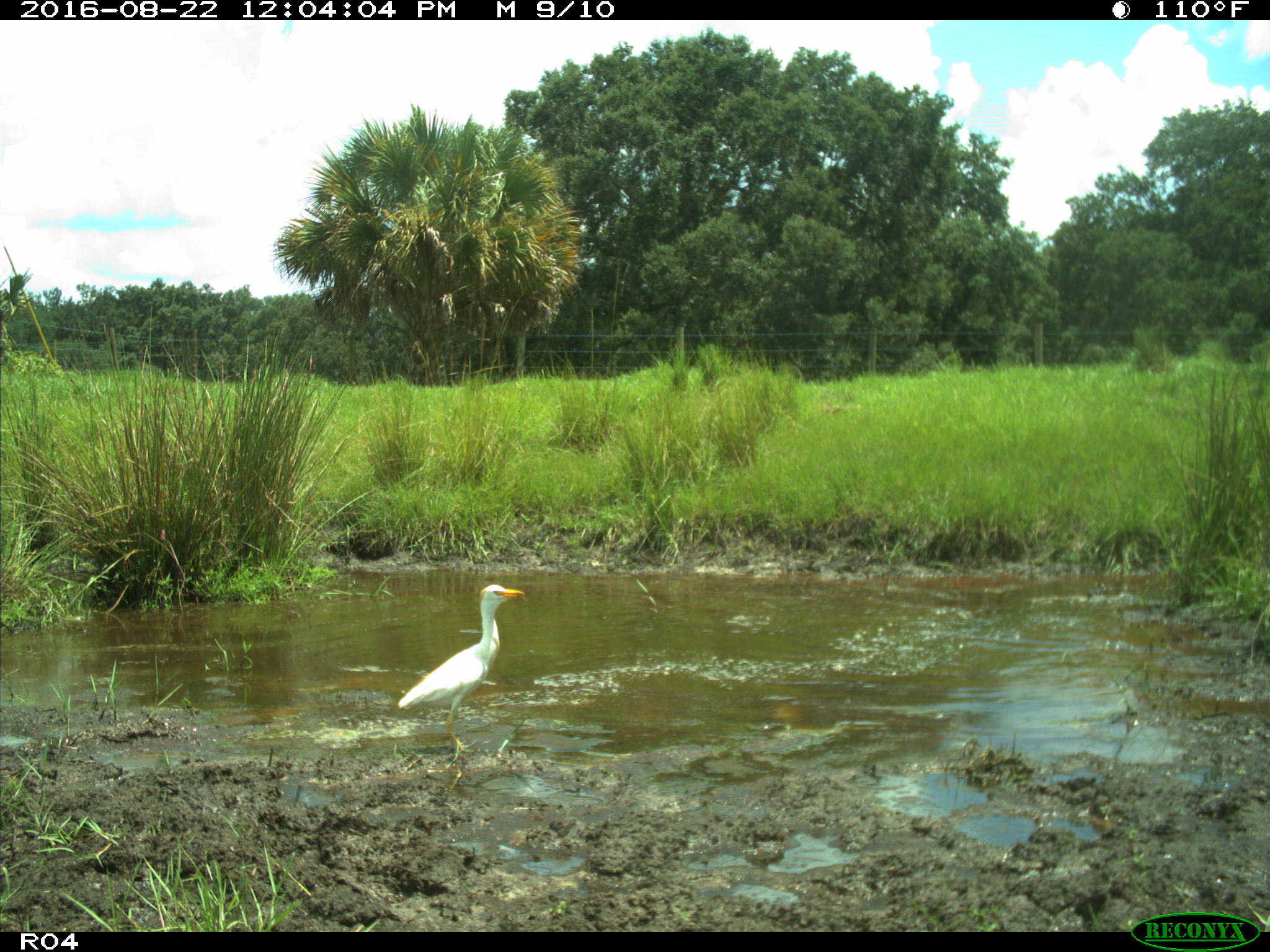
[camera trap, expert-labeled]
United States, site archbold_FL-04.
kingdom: Animalia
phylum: Chordata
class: Aves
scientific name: Aves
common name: birds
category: unidentified bird